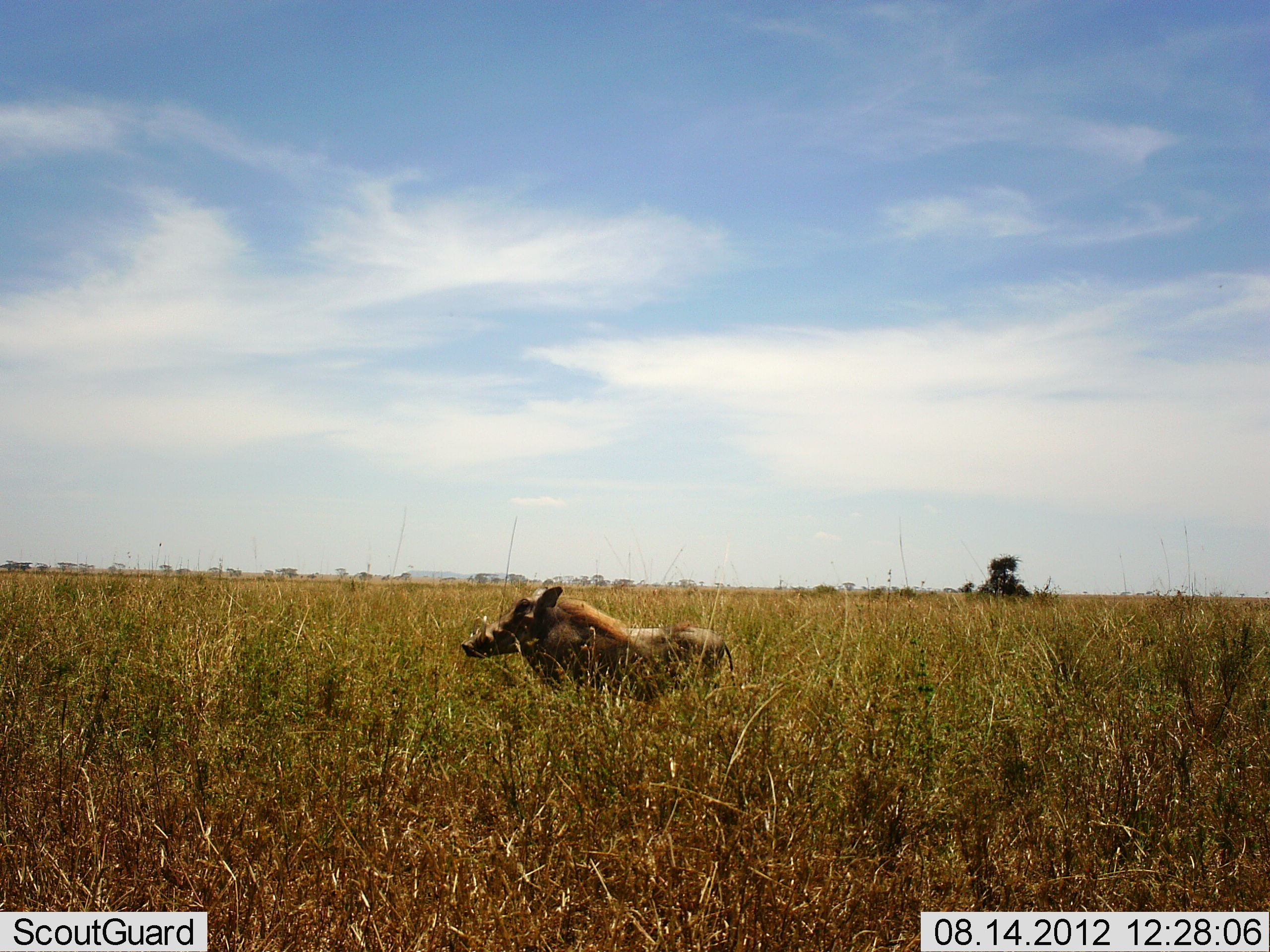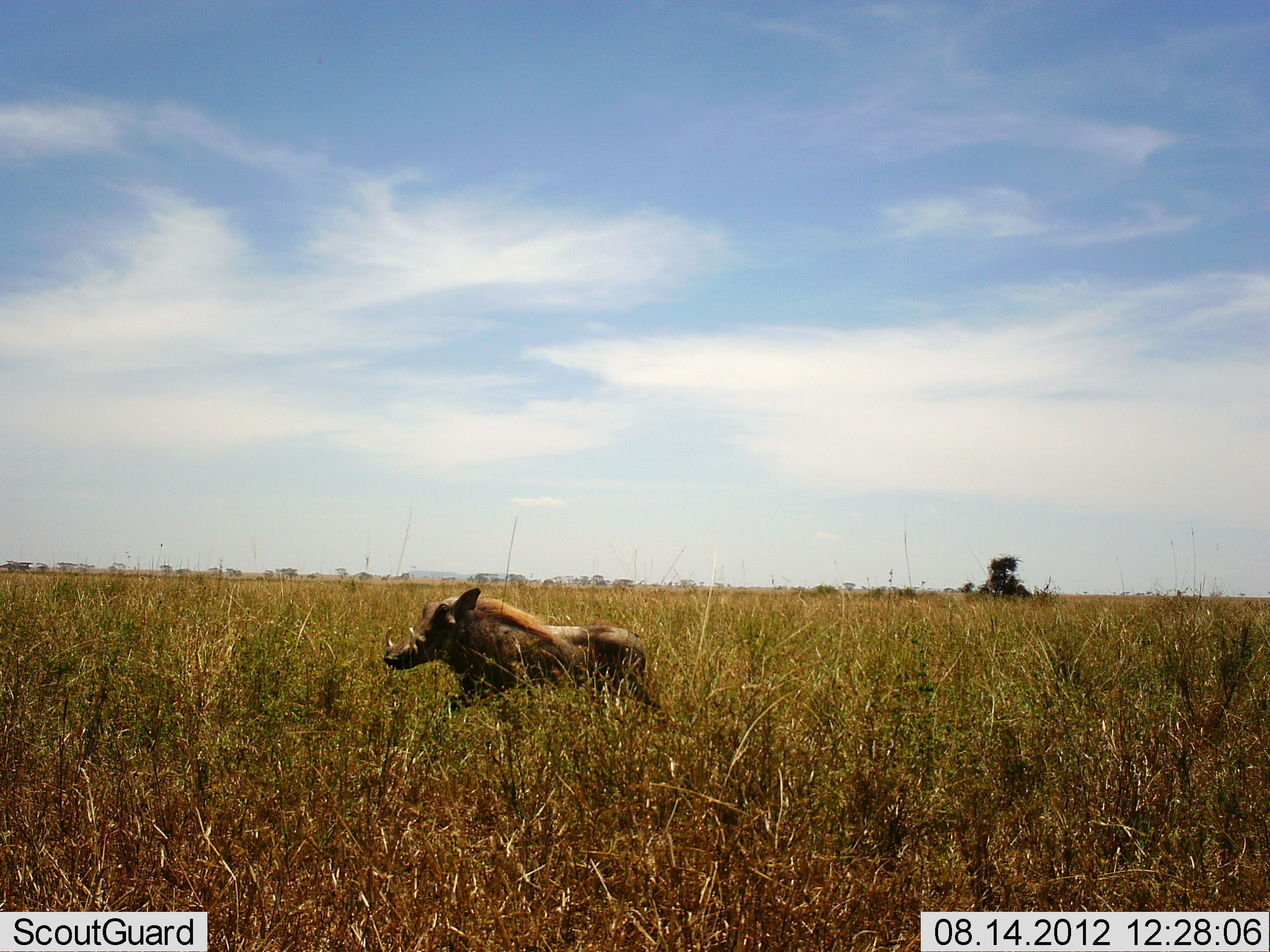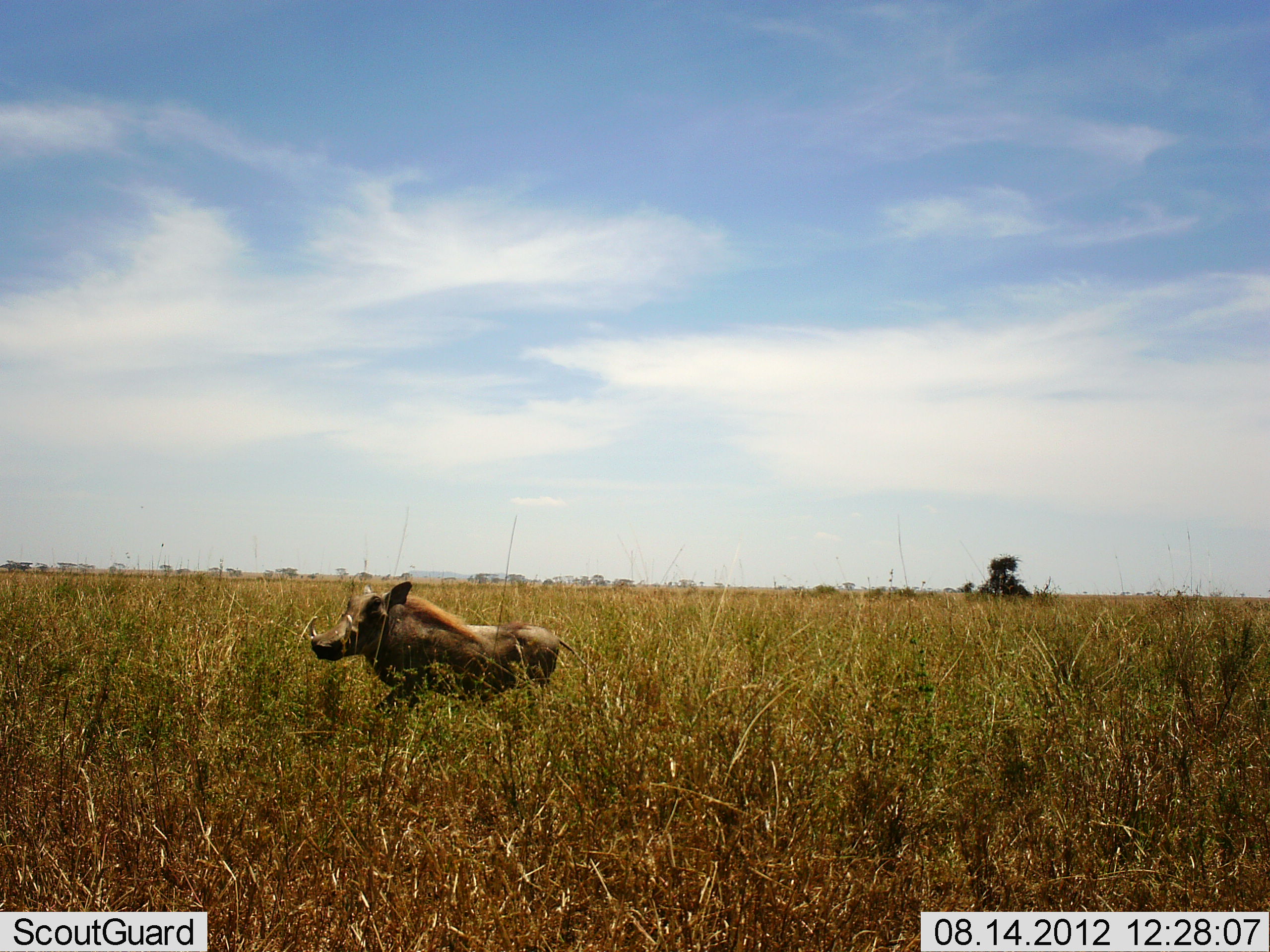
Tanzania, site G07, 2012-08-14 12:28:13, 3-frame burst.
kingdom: Animalia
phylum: Chordata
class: Mammalia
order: Artiodactyla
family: Suidae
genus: Phacochoerus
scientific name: Phacochoerus africanus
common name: warthog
Warthog (Phacochoerus africanus), count 1. Behavior (volunteer vote fractions): standing 0%, resting 0%, moving 100%, interacting 0%. Young present (vote fraction): 0%. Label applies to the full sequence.